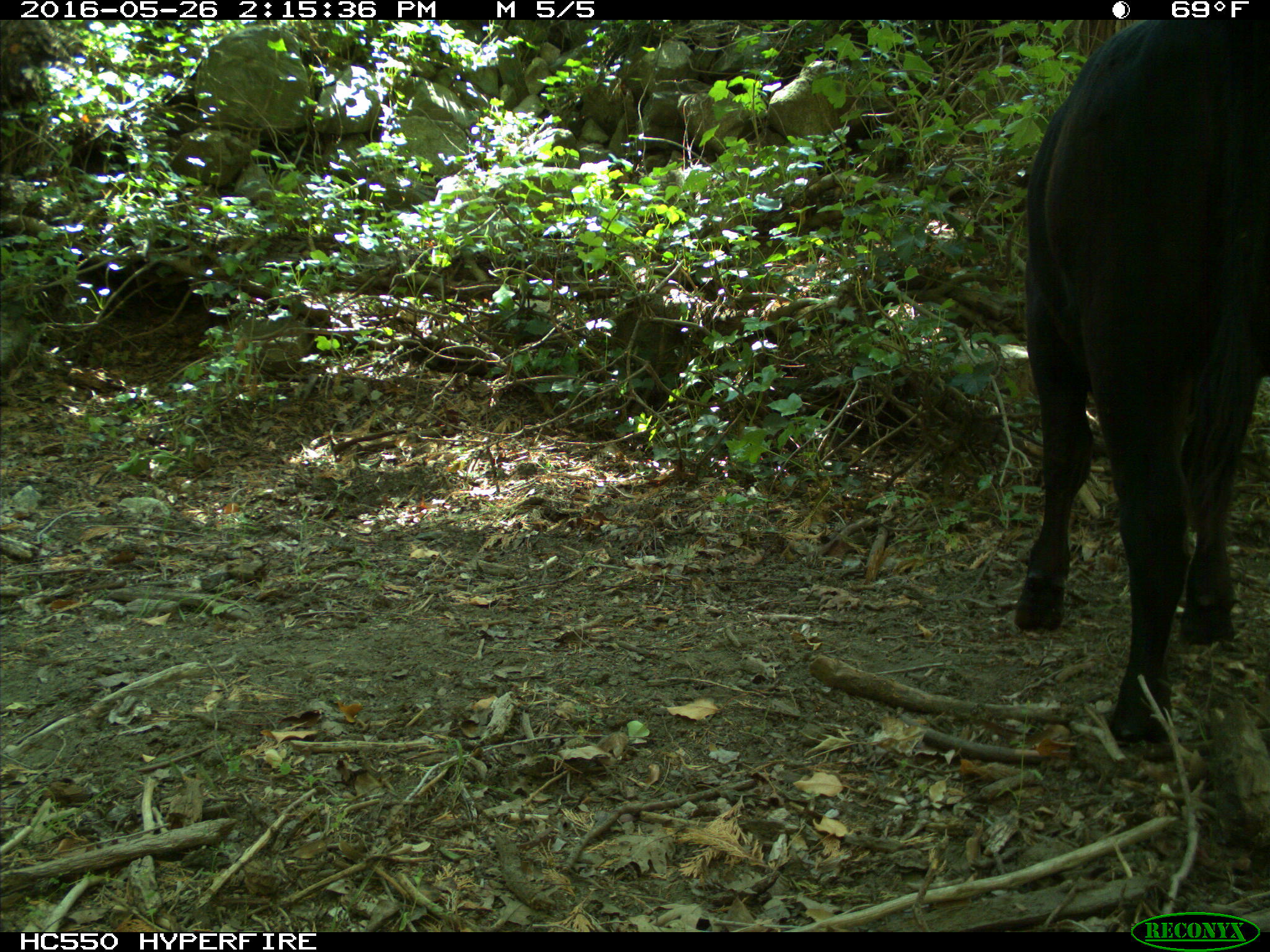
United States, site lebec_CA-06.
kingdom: Animalia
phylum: Chordata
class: Mammalia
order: Artiodactyla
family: Bovidae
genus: Bos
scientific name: Bos taurus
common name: domestic cow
Bos taurus (domestic cow).